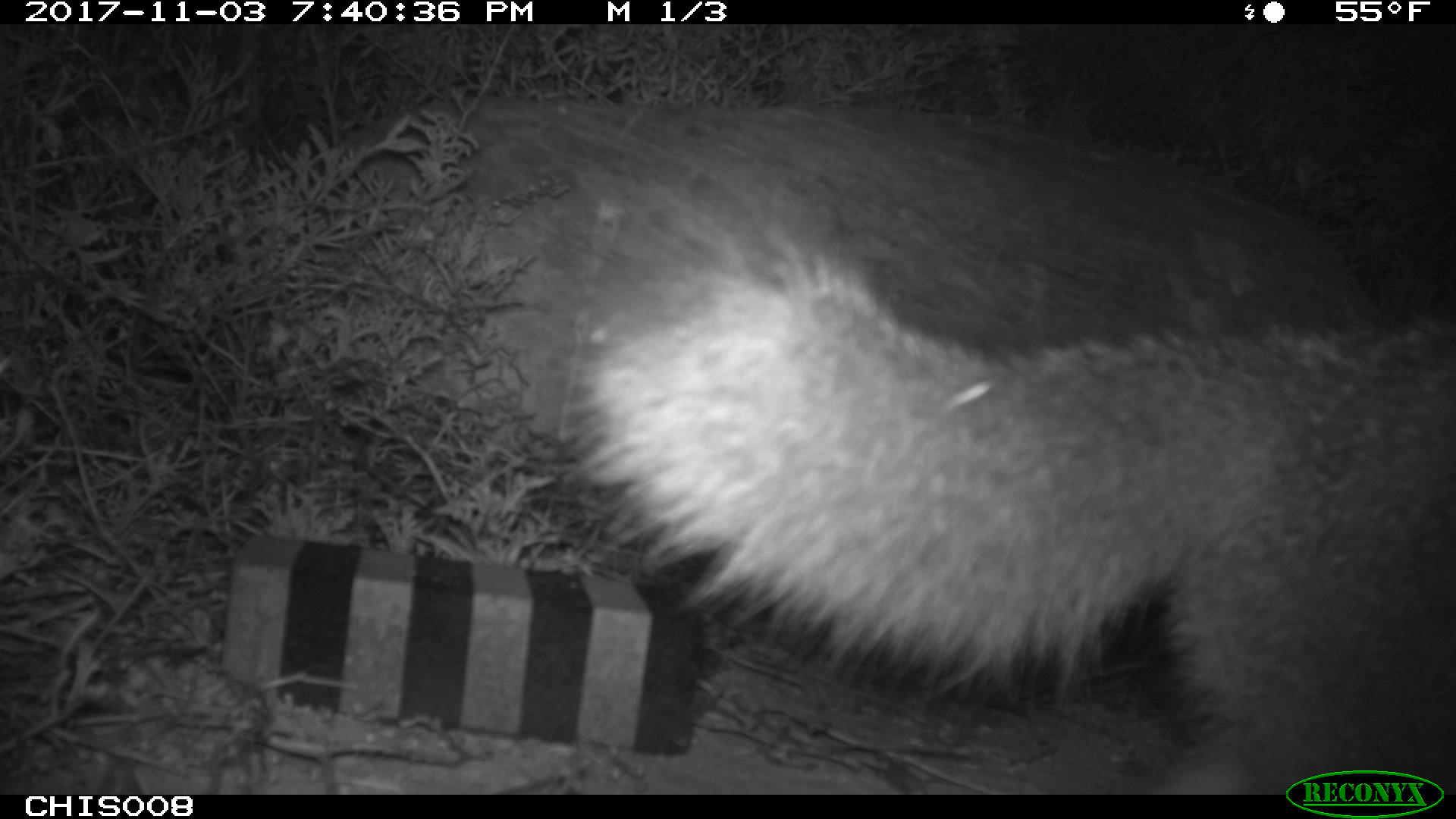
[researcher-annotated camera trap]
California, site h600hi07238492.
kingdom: Animalia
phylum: Chordata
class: Mammalia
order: Carnivora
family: Canidae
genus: Urocyon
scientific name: Urocyon littoralis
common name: island fox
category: fox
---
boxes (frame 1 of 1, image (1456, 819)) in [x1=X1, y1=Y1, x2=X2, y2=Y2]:
fox: [x1=567, y1=171, x2=1455, y2=793]